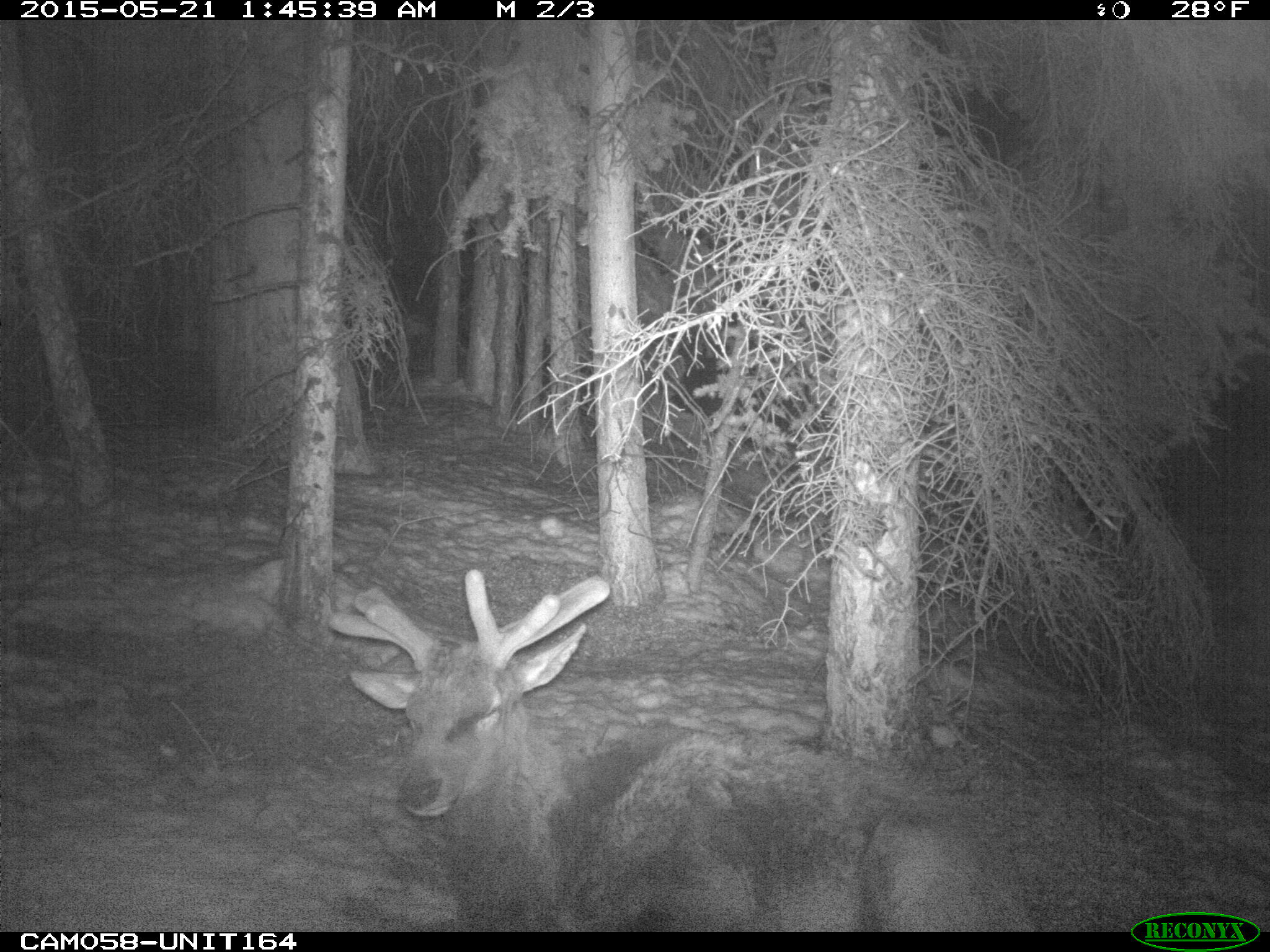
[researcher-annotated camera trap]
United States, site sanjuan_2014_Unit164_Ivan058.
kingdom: Animalia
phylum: Chordata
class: Mammalia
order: Artiodactyla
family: Cervidae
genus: Cervus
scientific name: Cervus elaphus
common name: red deer